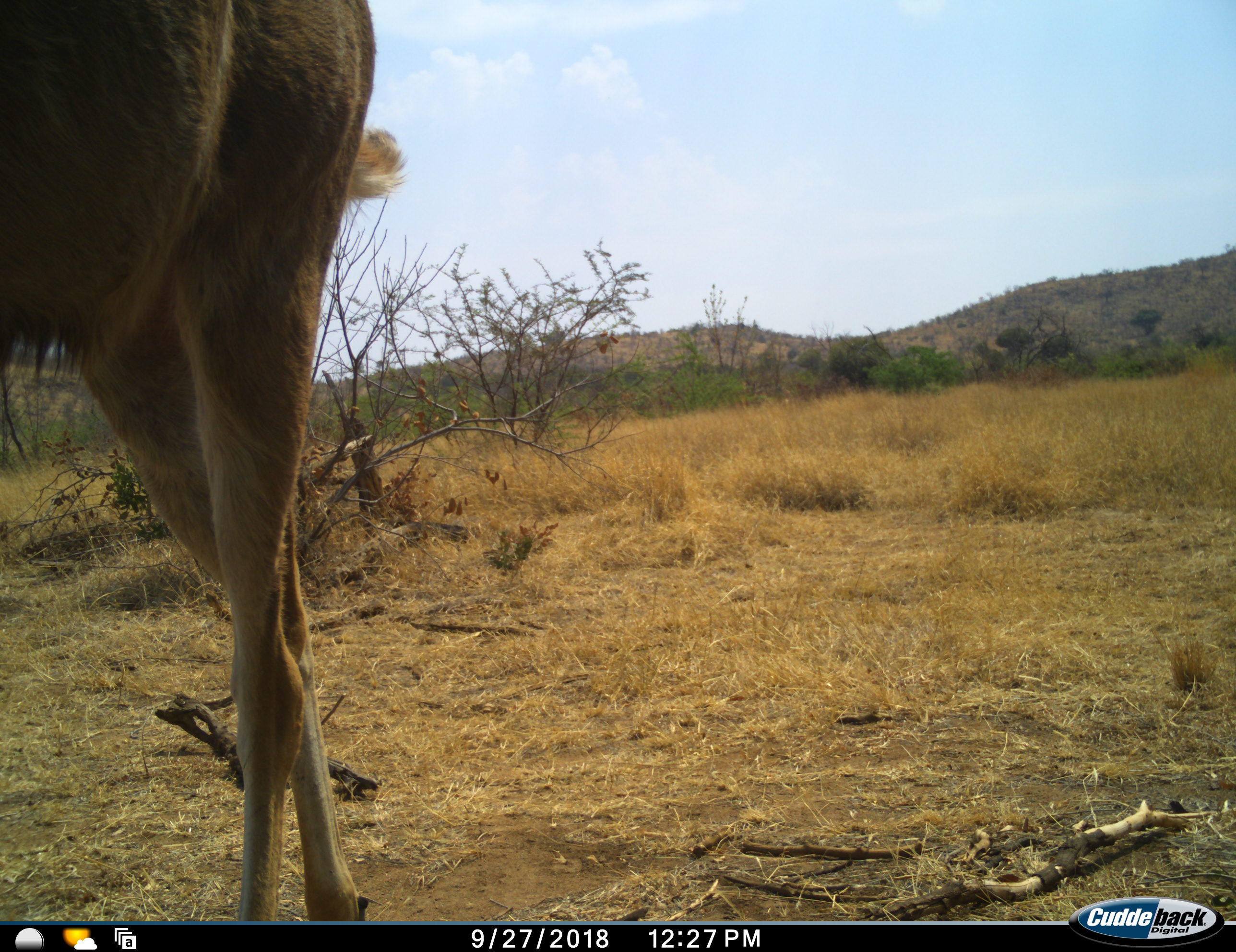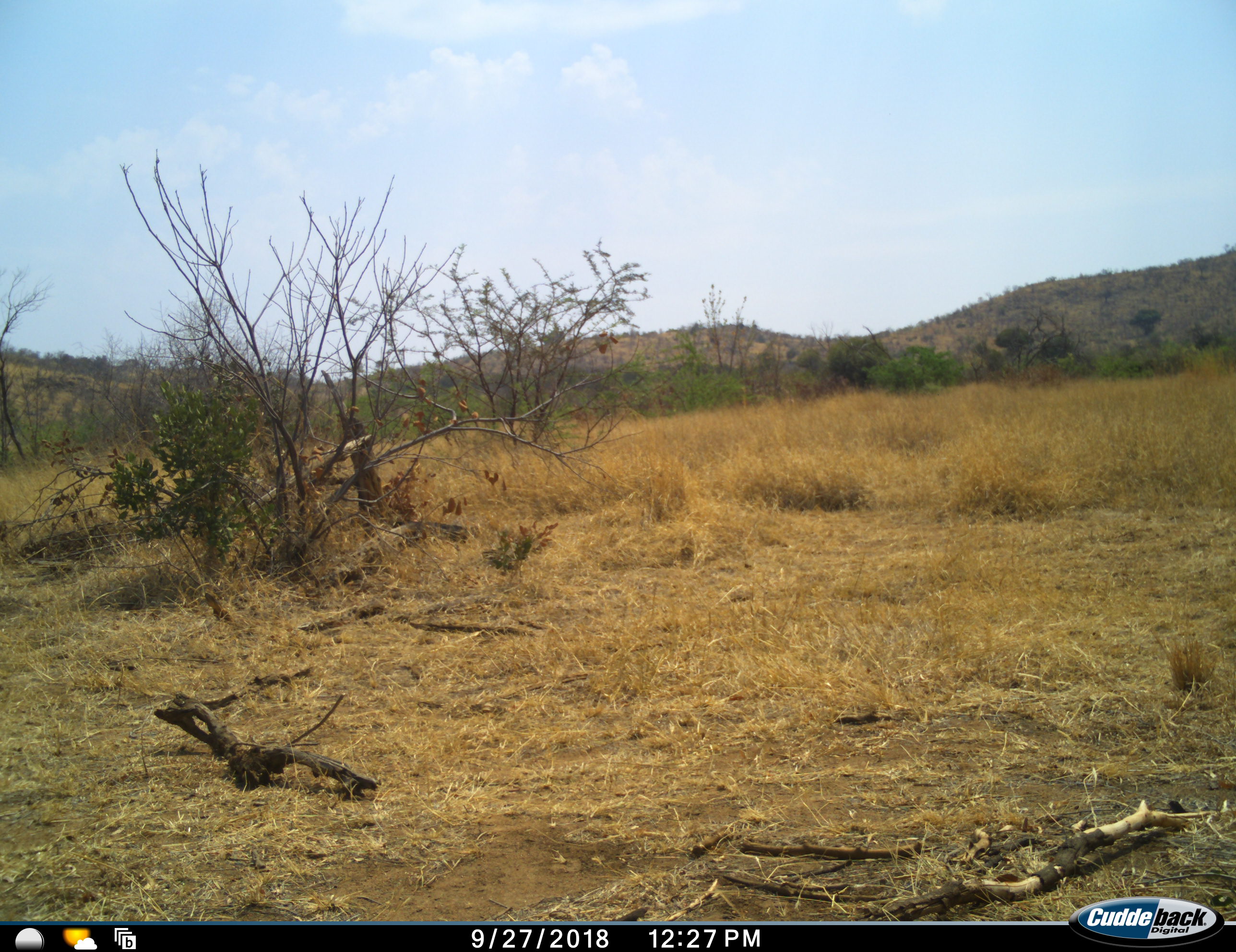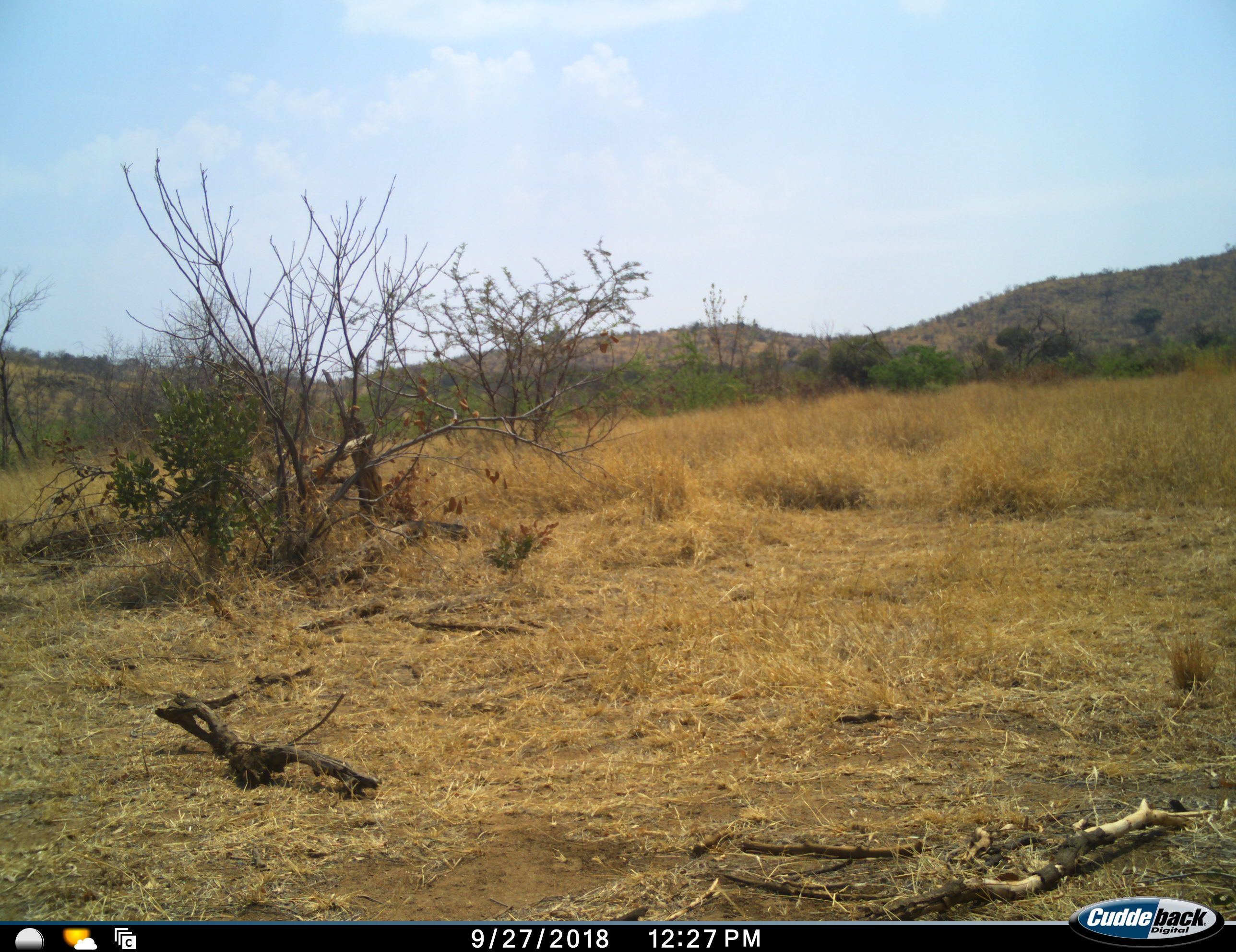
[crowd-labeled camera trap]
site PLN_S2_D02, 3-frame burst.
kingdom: Animalia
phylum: Chordata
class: Mammalia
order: Artiodactyla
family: Bovidae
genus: Tragelaphus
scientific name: Tragelaphus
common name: kudu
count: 1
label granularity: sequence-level